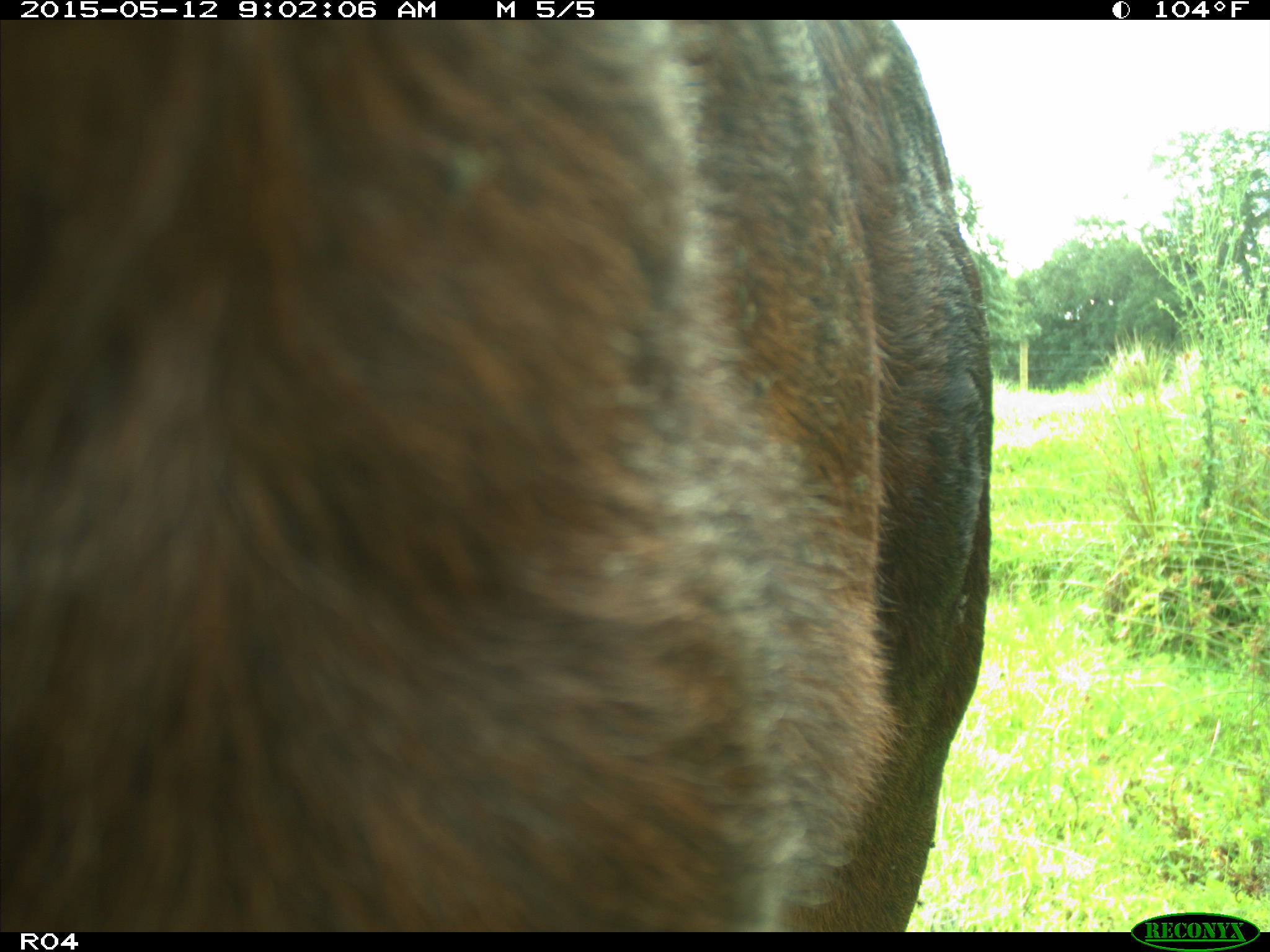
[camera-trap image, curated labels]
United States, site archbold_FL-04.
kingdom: Animalia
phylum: Chordata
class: Mammalia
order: Artiodactyla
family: Bovidae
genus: Bos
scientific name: Bos taurus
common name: domestic cow